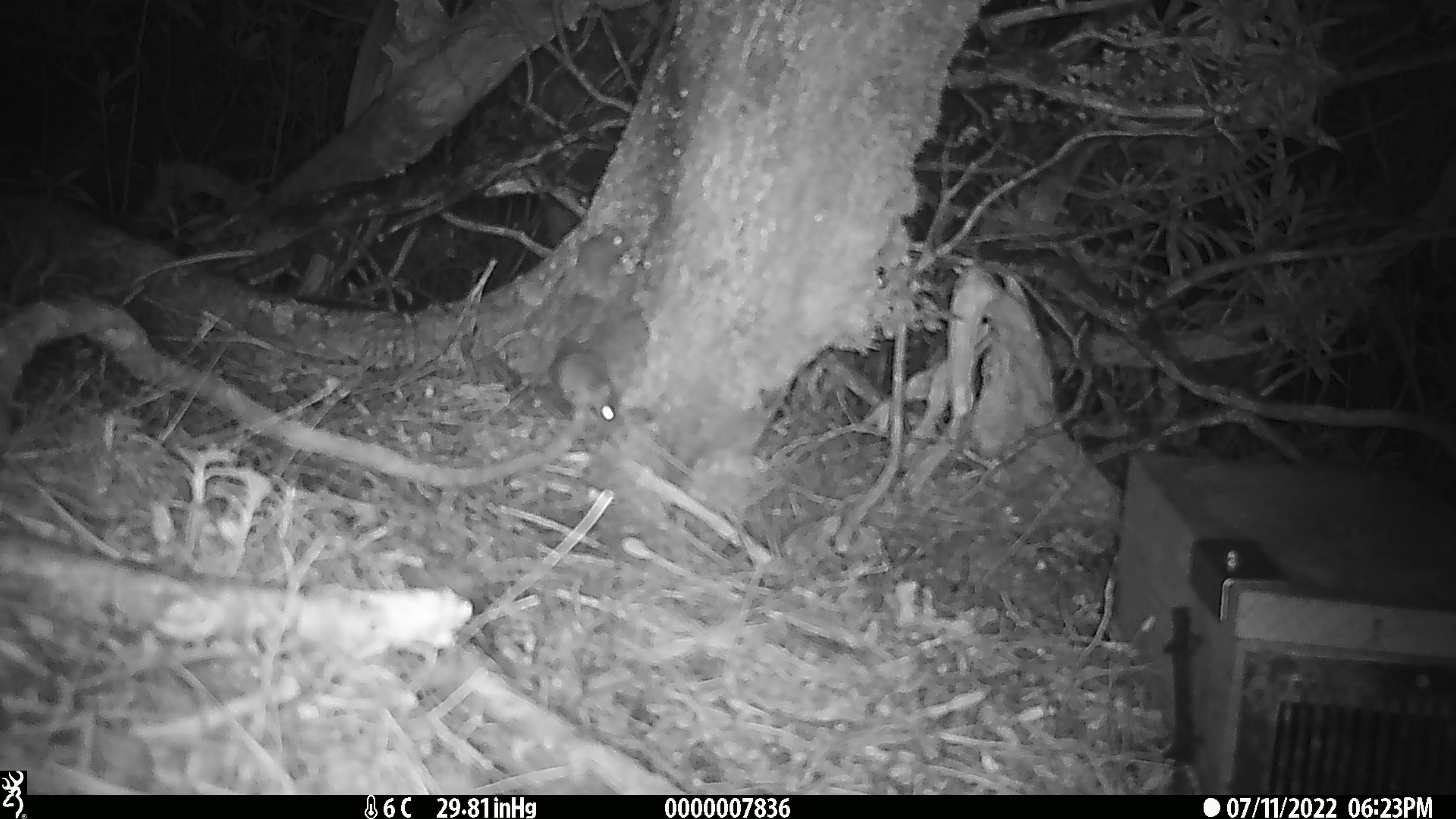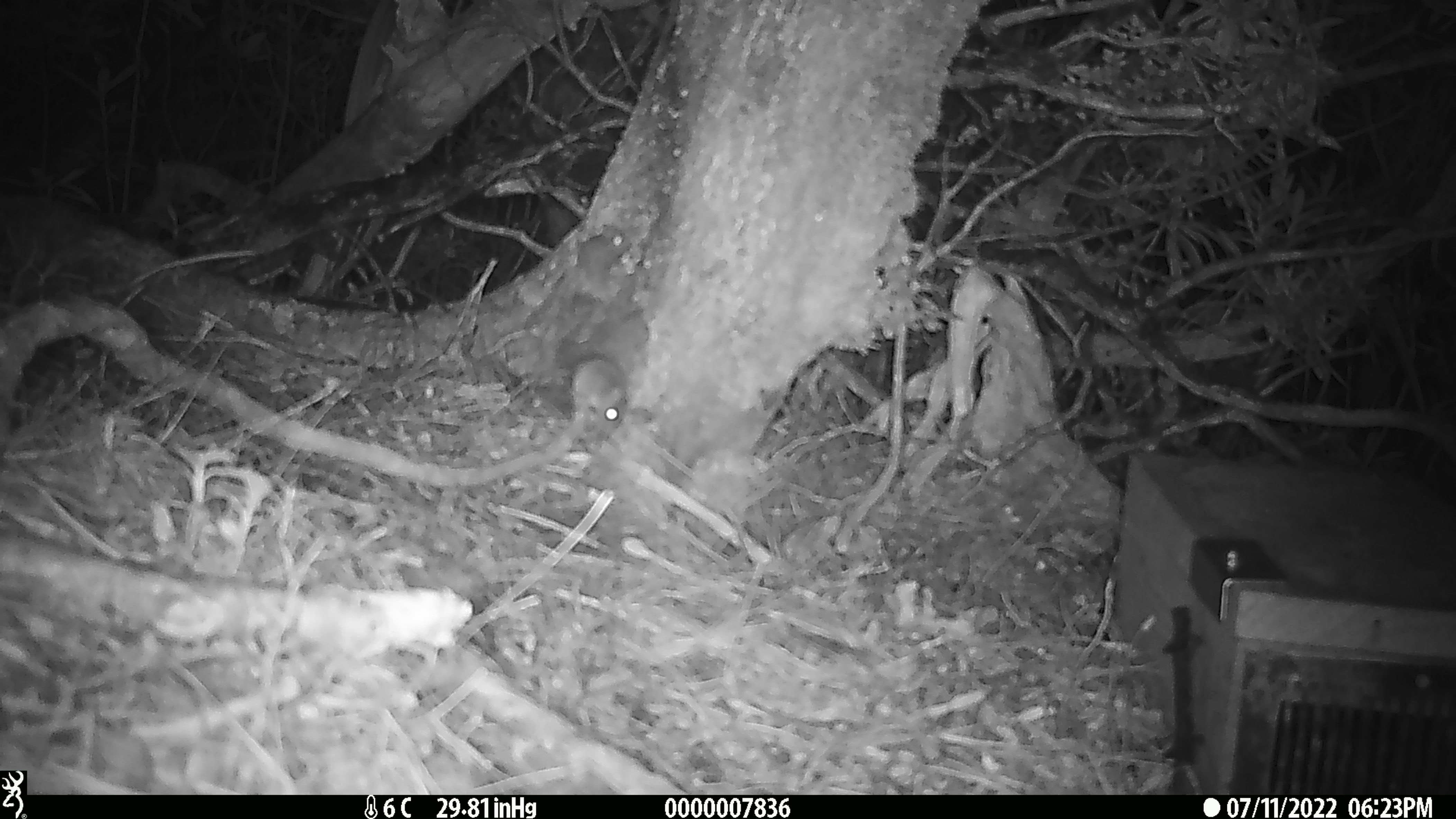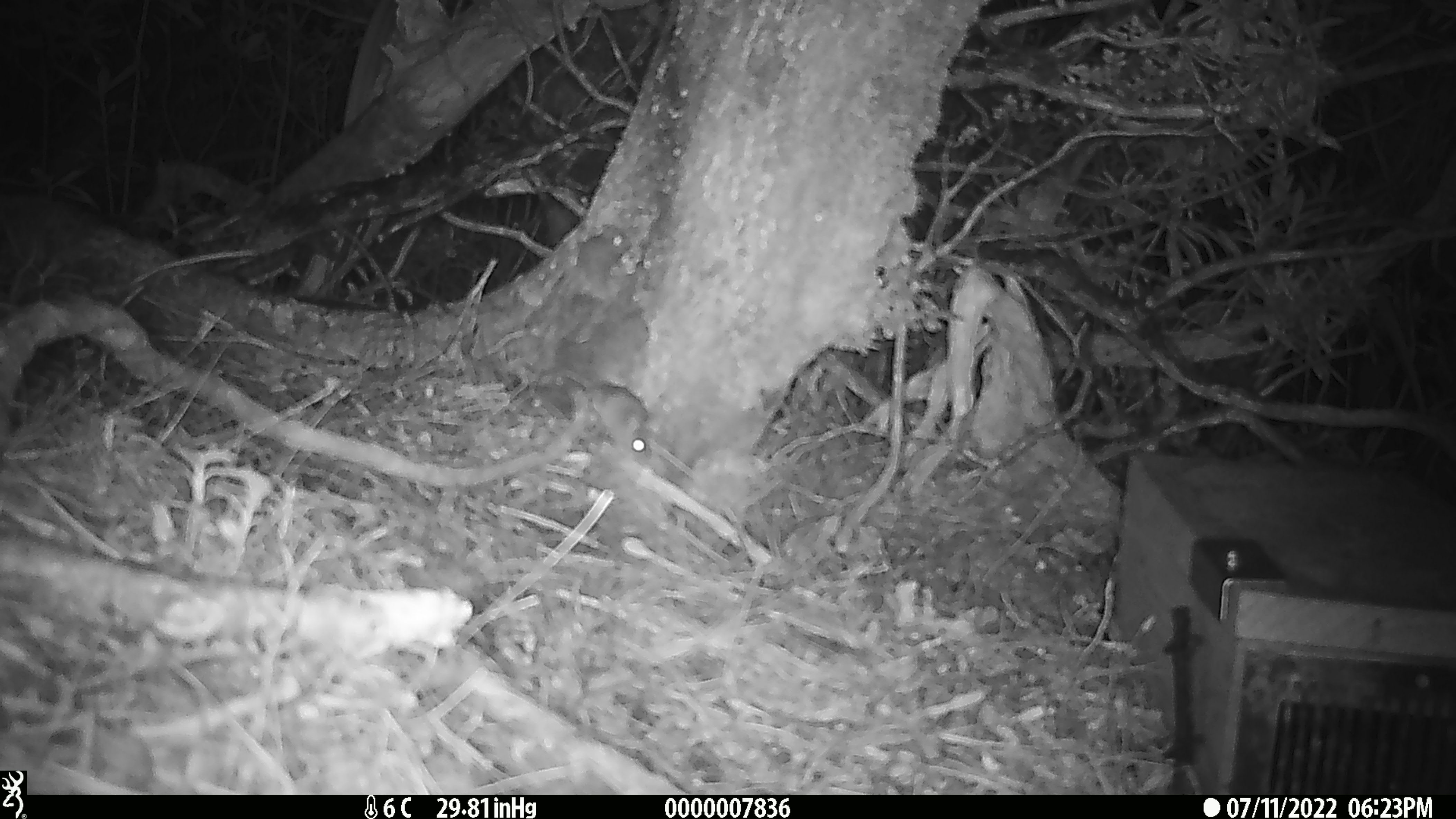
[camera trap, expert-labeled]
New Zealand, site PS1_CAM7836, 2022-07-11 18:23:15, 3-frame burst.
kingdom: Animalia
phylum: Chordata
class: Mammalia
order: Rodentia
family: Muridae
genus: Mus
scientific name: Mus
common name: mouse